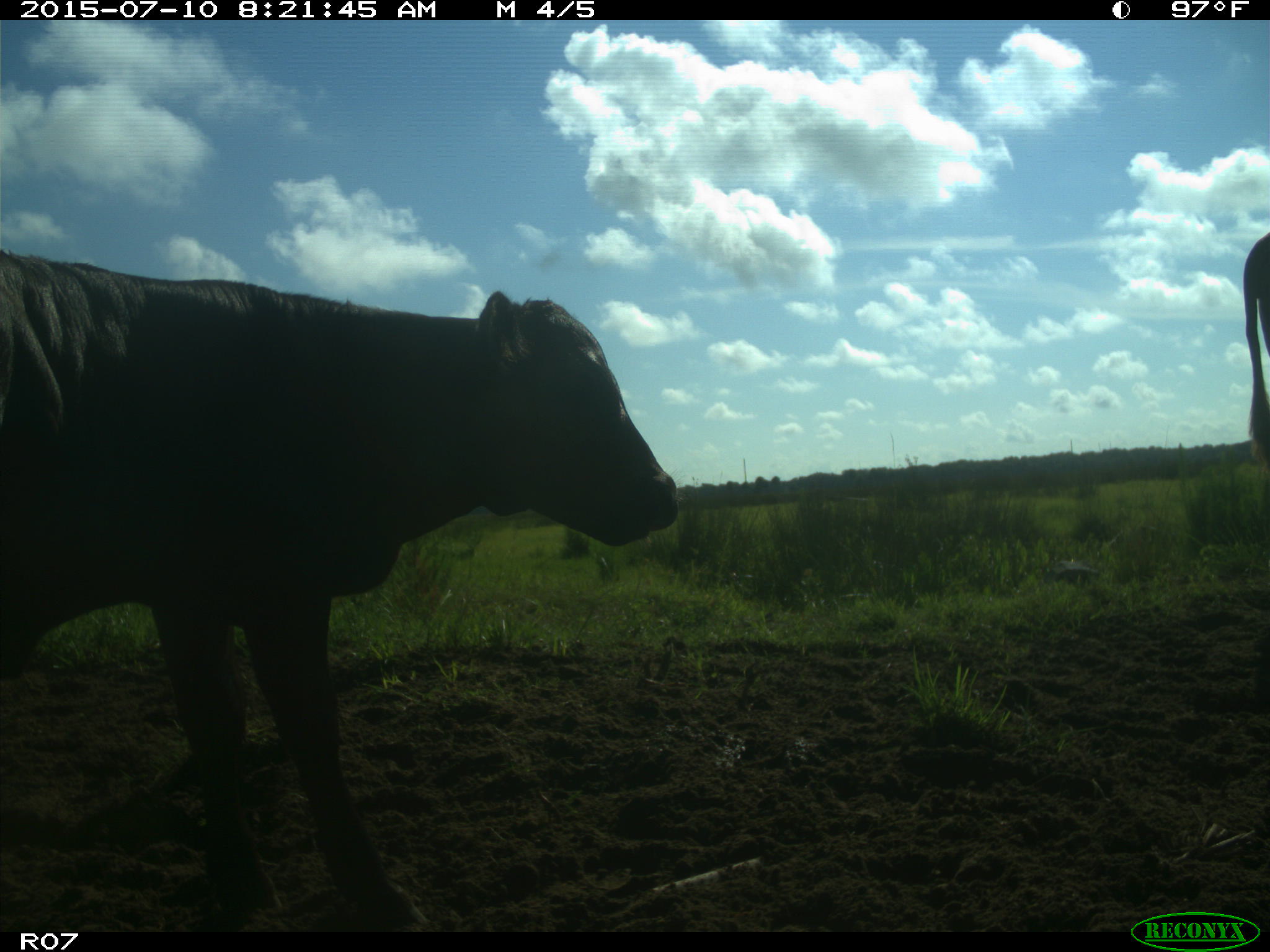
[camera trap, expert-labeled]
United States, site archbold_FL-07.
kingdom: Animalia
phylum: Chordata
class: Mammalia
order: Artiodactyla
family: Bovidae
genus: Bos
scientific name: Bos taurus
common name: domestic cow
Bos taurus (domestic cow).